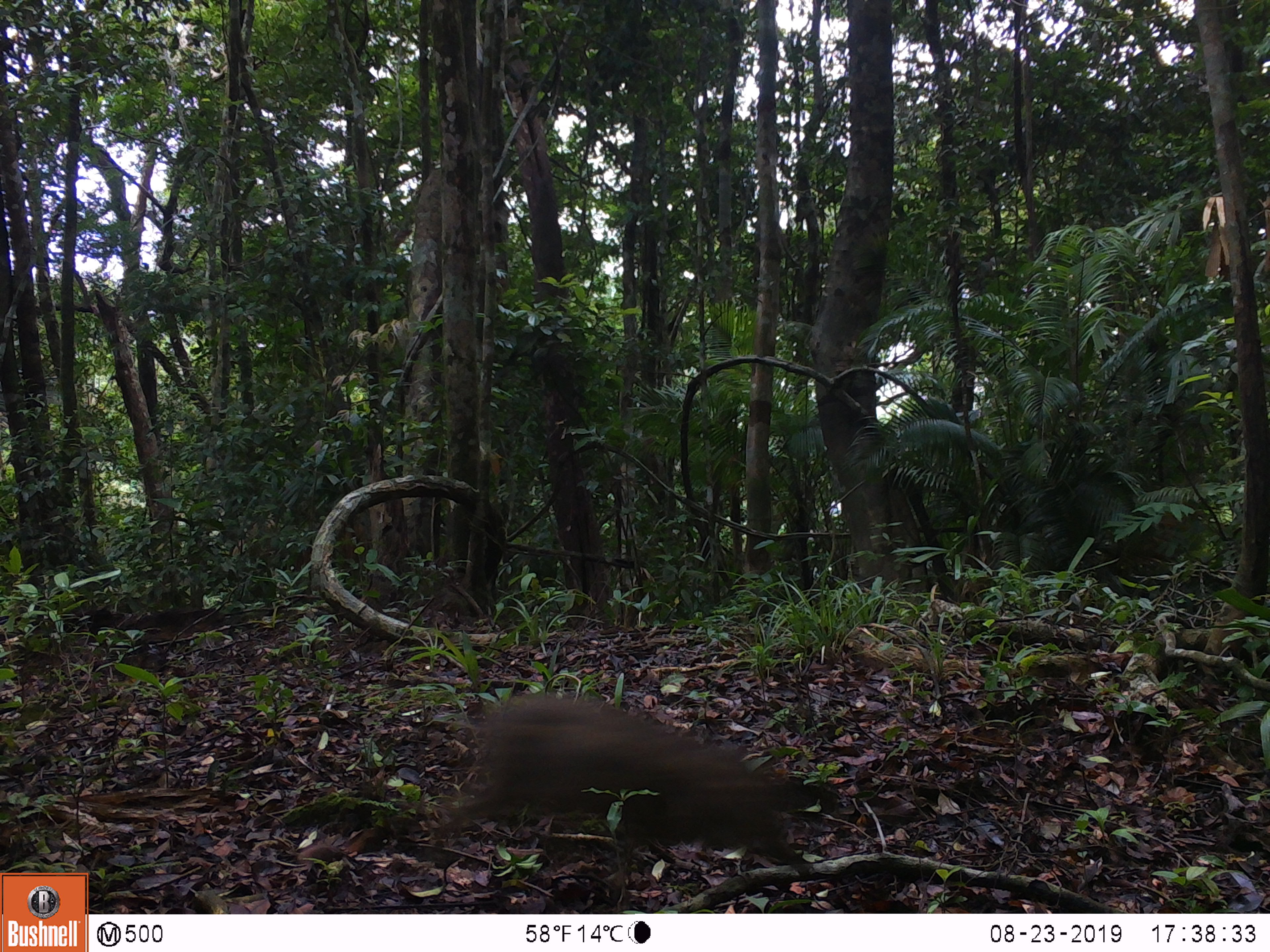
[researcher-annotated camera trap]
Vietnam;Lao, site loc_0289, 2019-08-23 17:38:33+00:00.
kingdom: Animalia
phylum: Chordata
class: Mammalia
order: Artiodactyla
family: Suidae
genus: Sus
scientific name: Sus scrofa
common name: eurasian wild pig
Eurasian wild pig (Sus scrofa). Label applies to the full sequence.